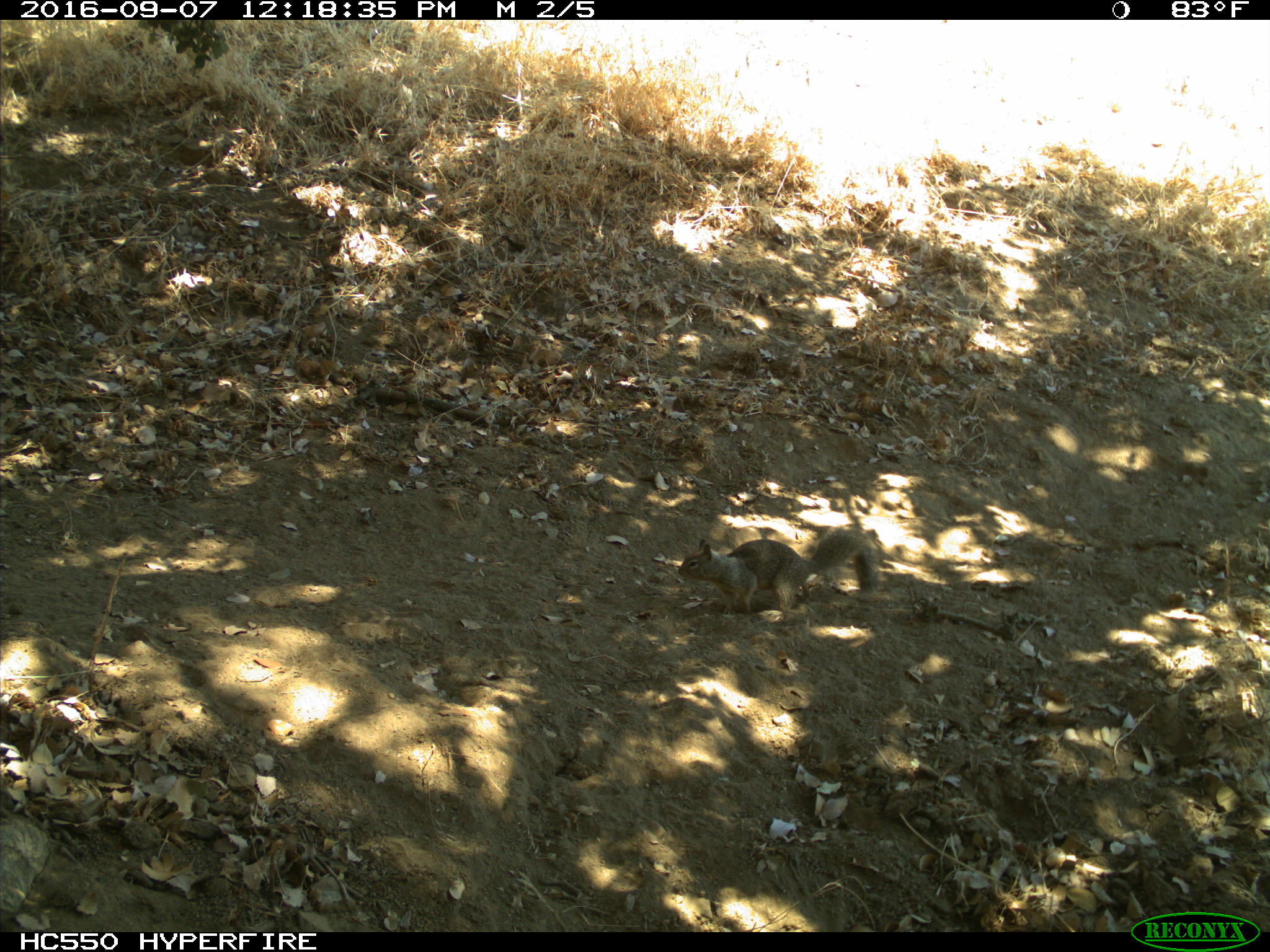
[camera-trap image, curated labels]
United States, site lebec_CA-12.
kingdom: Animalia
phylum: Chordata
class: Mammalia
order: Rodentia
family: Sciuridae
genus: Otospermophilus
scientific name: Otospermophilus beecheyi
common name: california ground squirrel